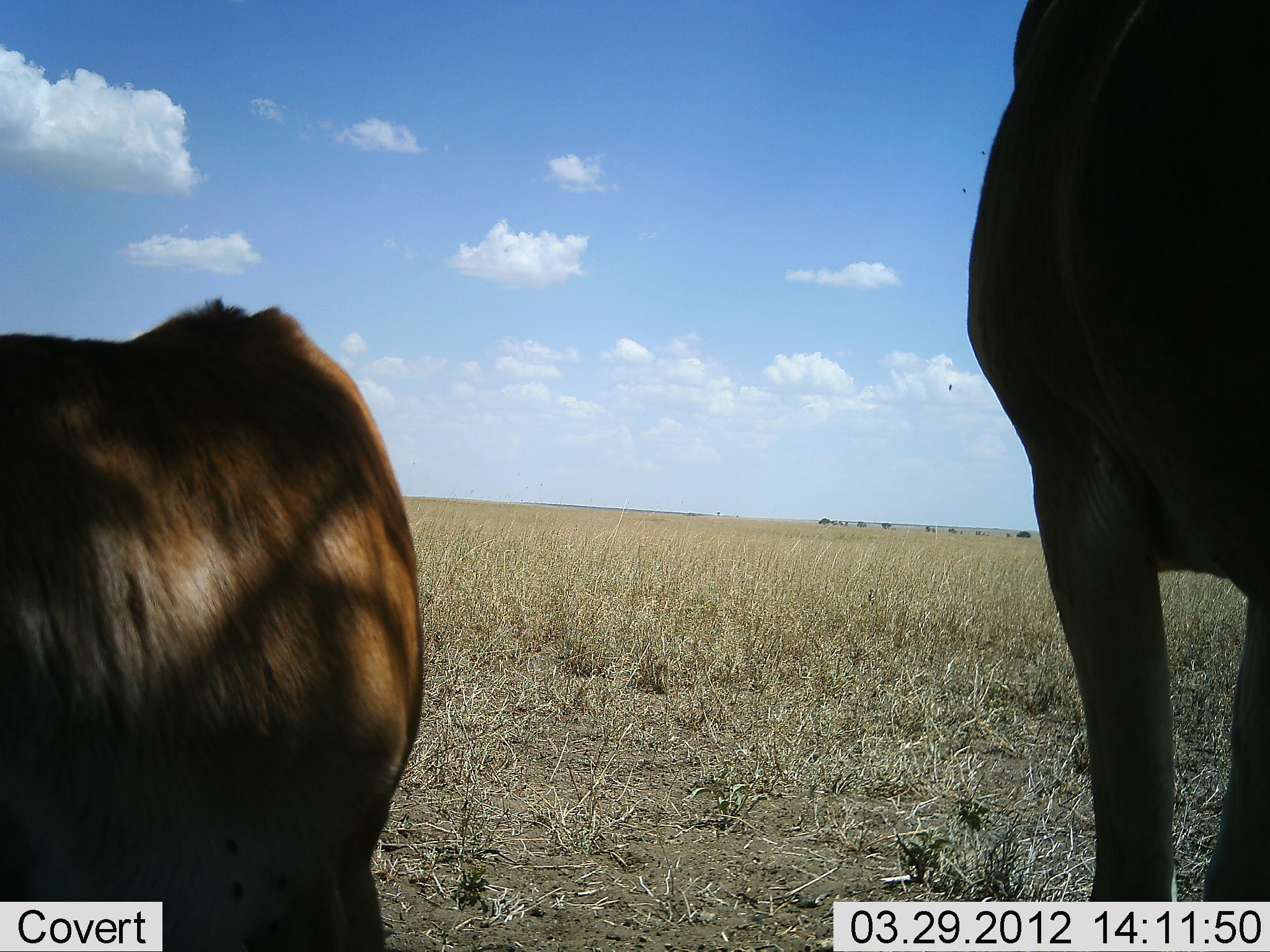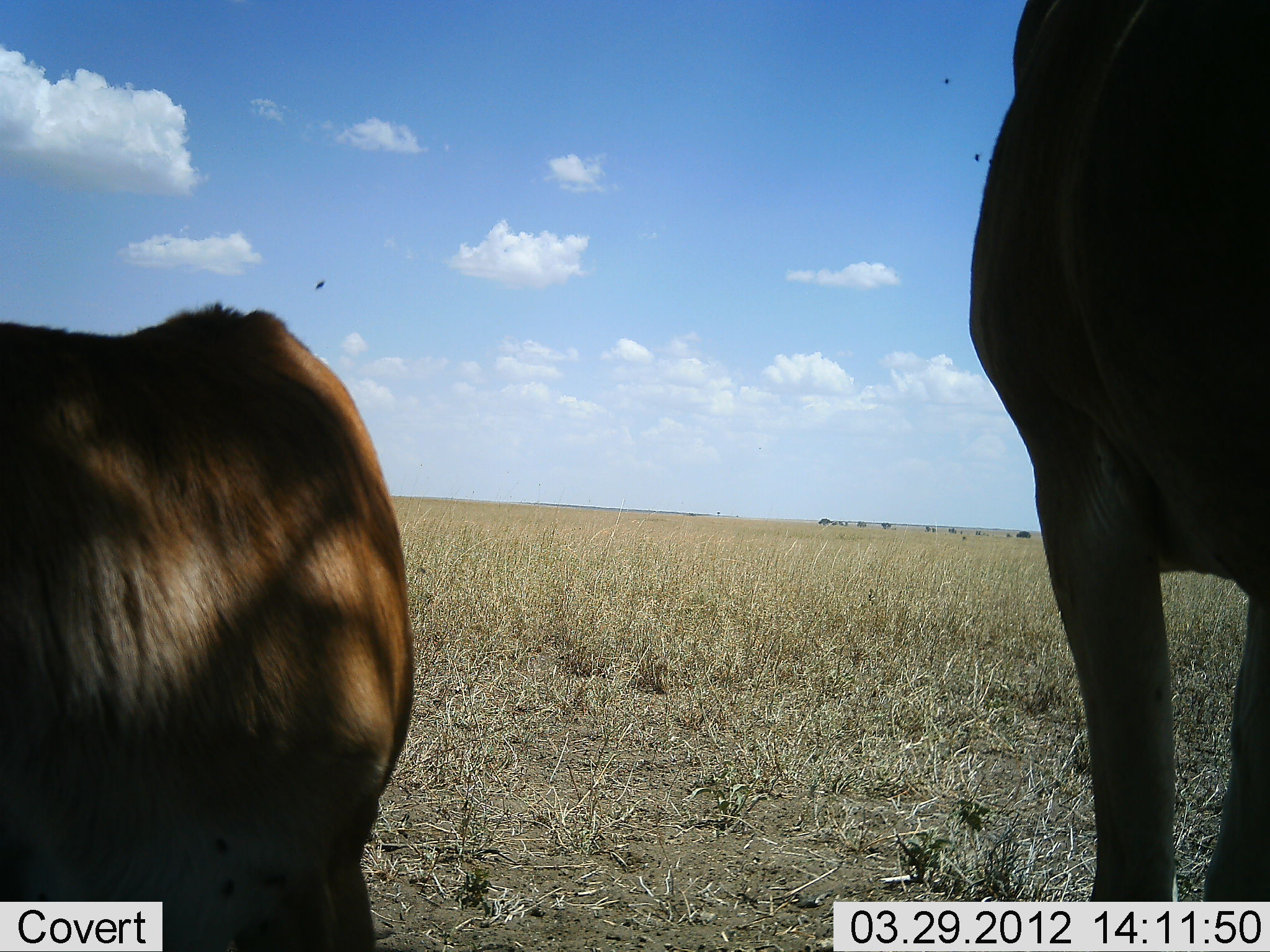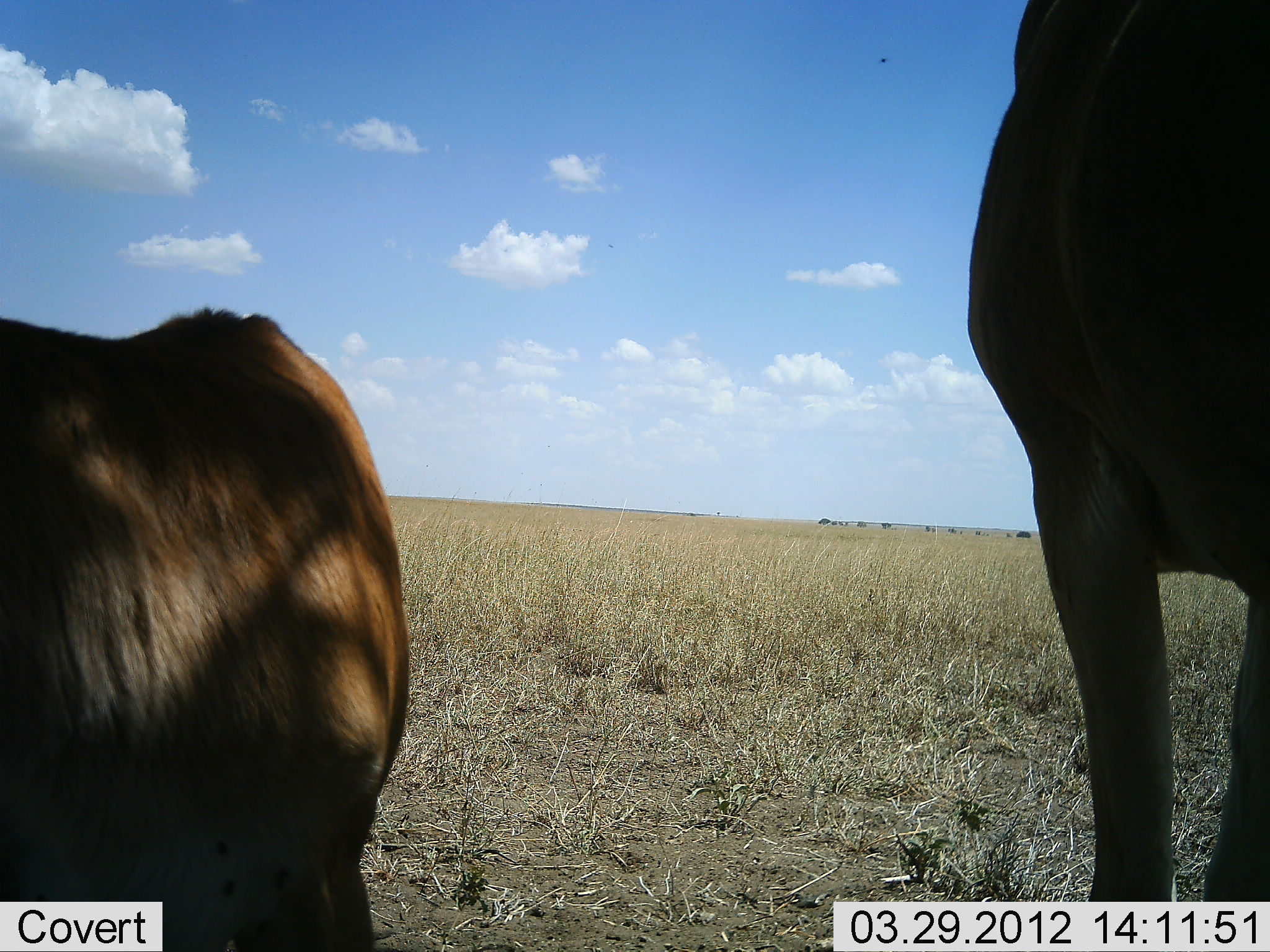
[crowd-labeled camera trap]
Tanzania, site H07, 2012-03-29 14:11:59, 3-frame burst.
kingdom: Animalia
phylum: Chordata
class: Mammalia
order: Artiodactyla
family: Bovidae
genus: Alcelaphus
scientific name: Alcelaphus buselaphus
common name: hartebeest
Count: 2.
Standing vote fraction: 100%.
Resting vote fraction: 36%.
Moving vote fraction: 0%.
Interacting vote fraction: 0%.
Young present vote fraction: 21%.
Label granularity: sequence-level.